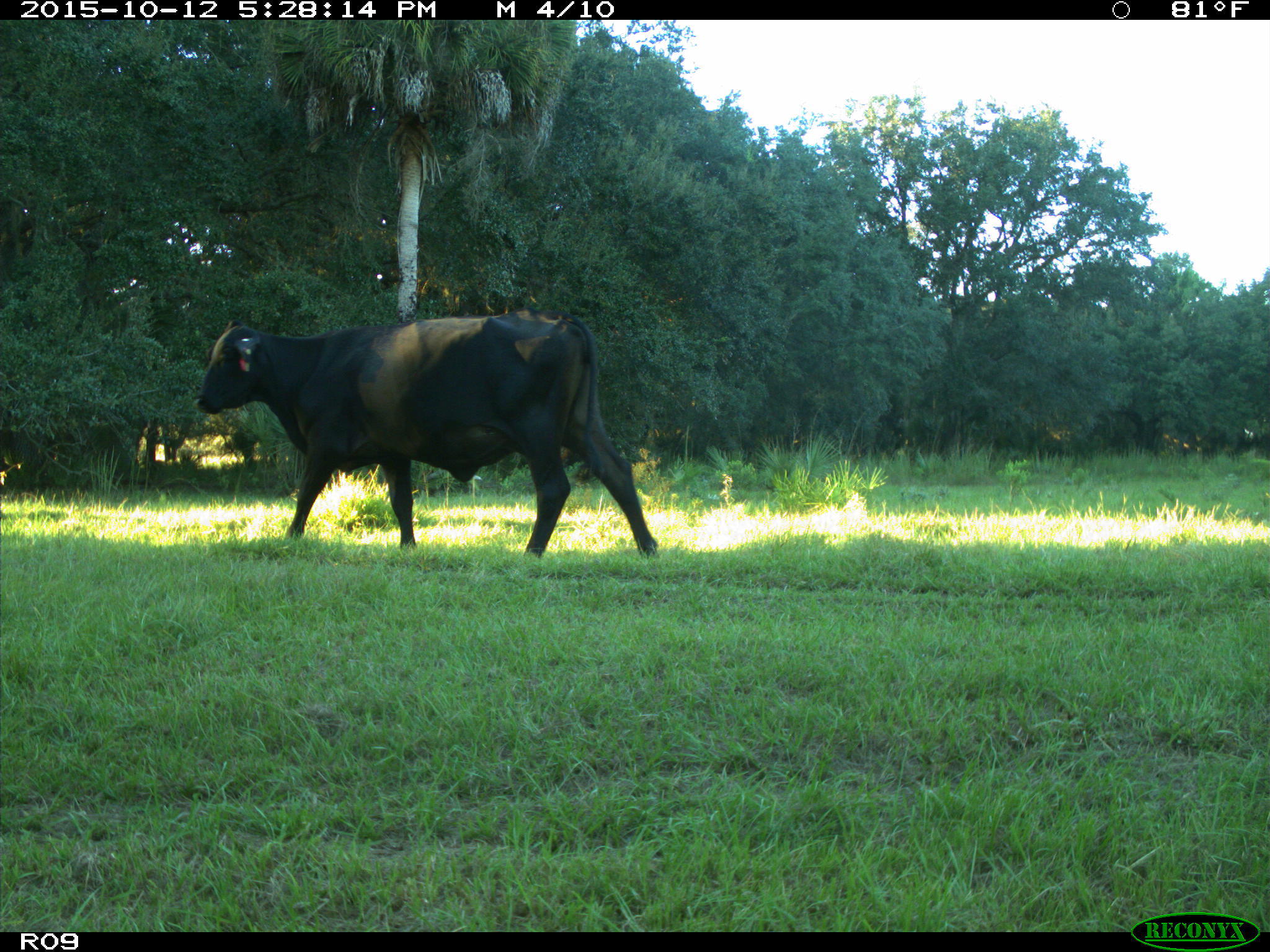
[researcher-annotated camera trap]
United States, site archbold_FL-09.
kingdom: Animalia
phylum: Chordata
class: Mammalia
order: Artiodactyla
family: Bovidae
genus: Bos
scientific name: Bos taurus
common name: domestic cow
Bos taurus (domestic cow).